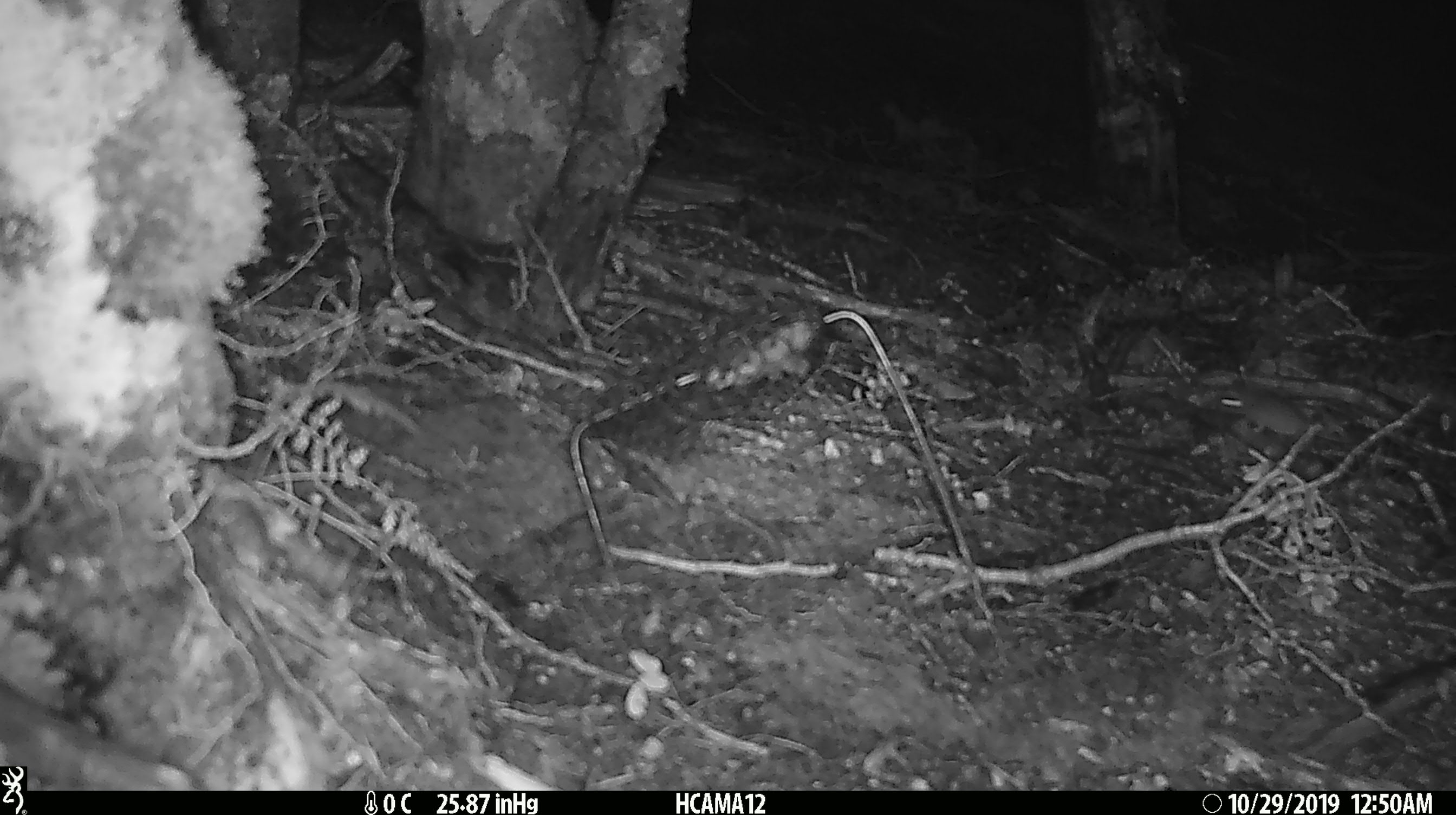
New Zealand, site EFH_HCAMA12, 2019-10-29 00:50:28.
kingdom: Animalia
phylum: Chordata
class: Mammalia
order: Rodentia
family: Muridae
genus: Mus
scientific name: Mus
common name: mouse